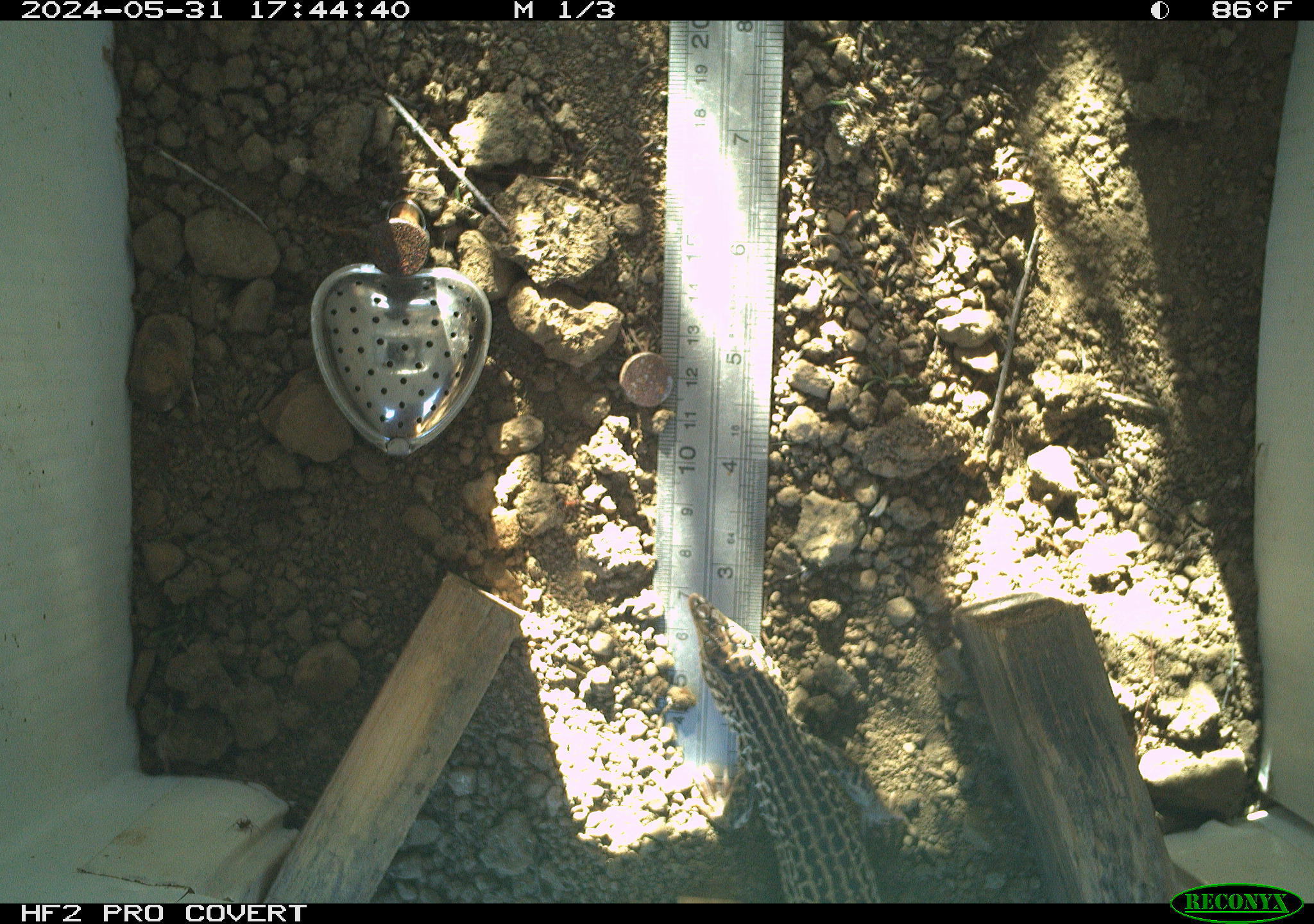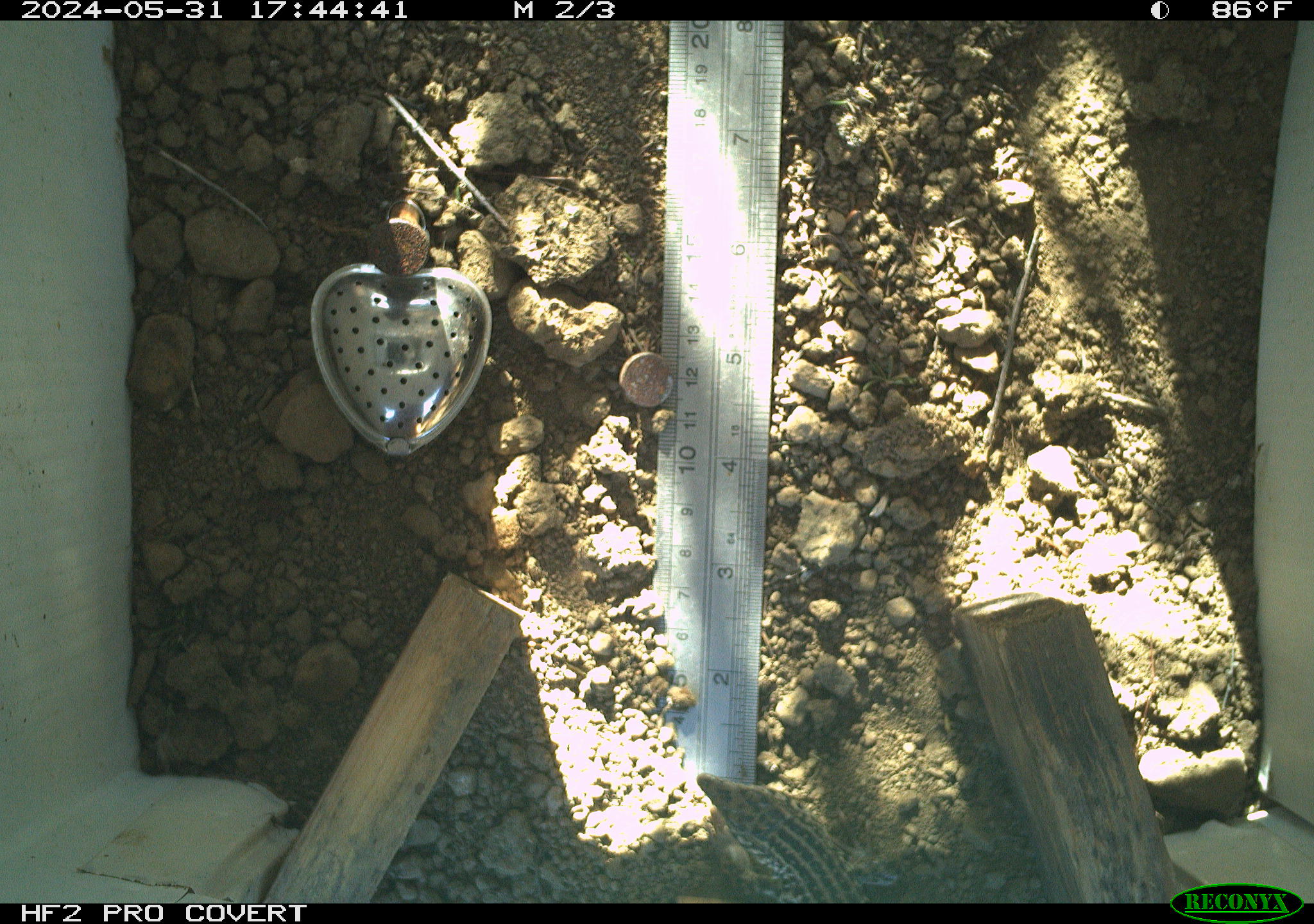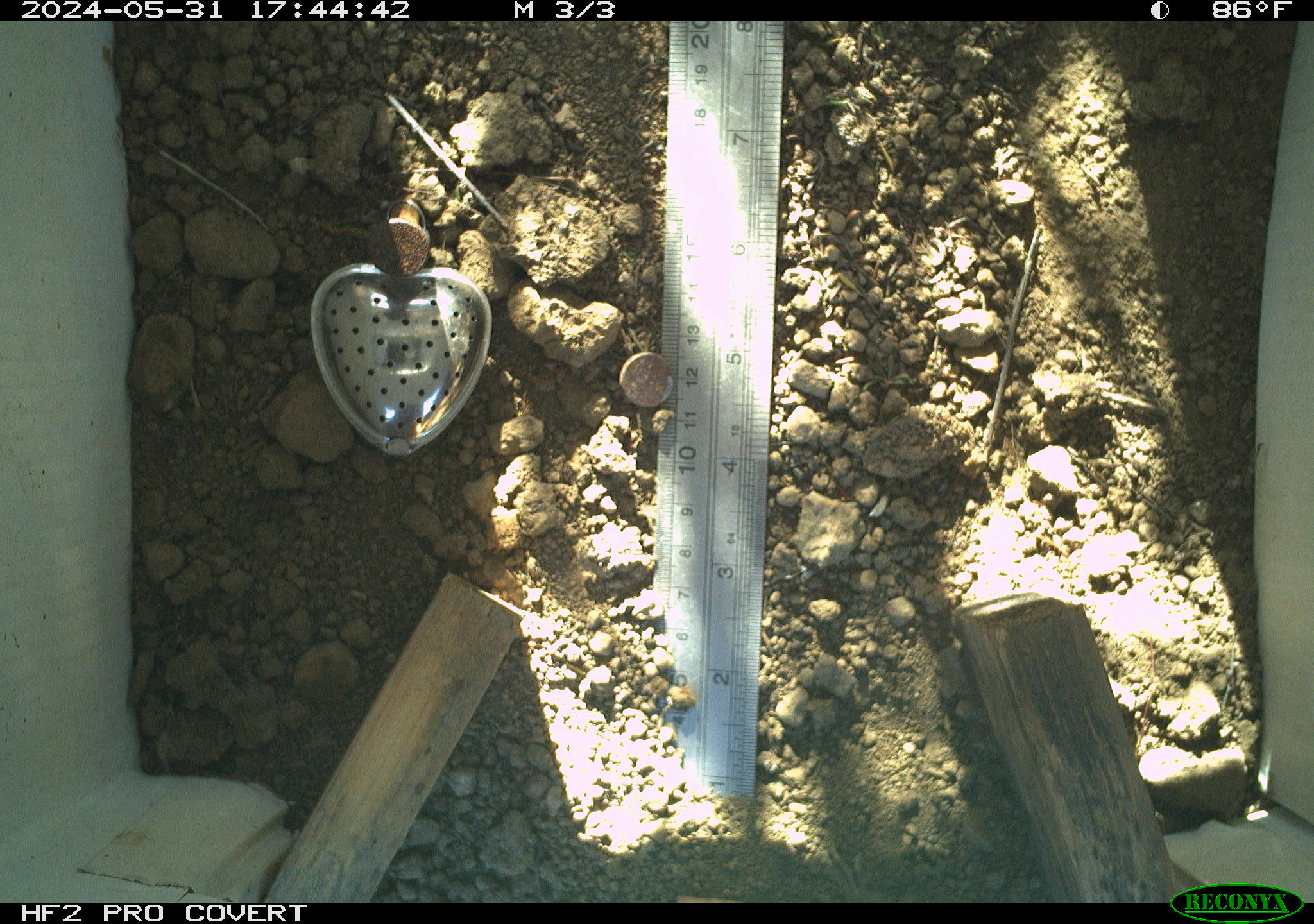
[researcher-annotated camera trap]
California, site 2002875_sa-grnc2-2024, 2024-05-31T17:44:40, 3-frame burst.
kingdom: Animalia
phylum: Chordata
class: Reptilia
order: Squamata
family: Teiidae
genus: Aspidoscelis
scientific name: Aspidoscelis tigris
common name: western whiptail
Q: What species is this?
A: Western whiptail (Aspidoscelis tigris).